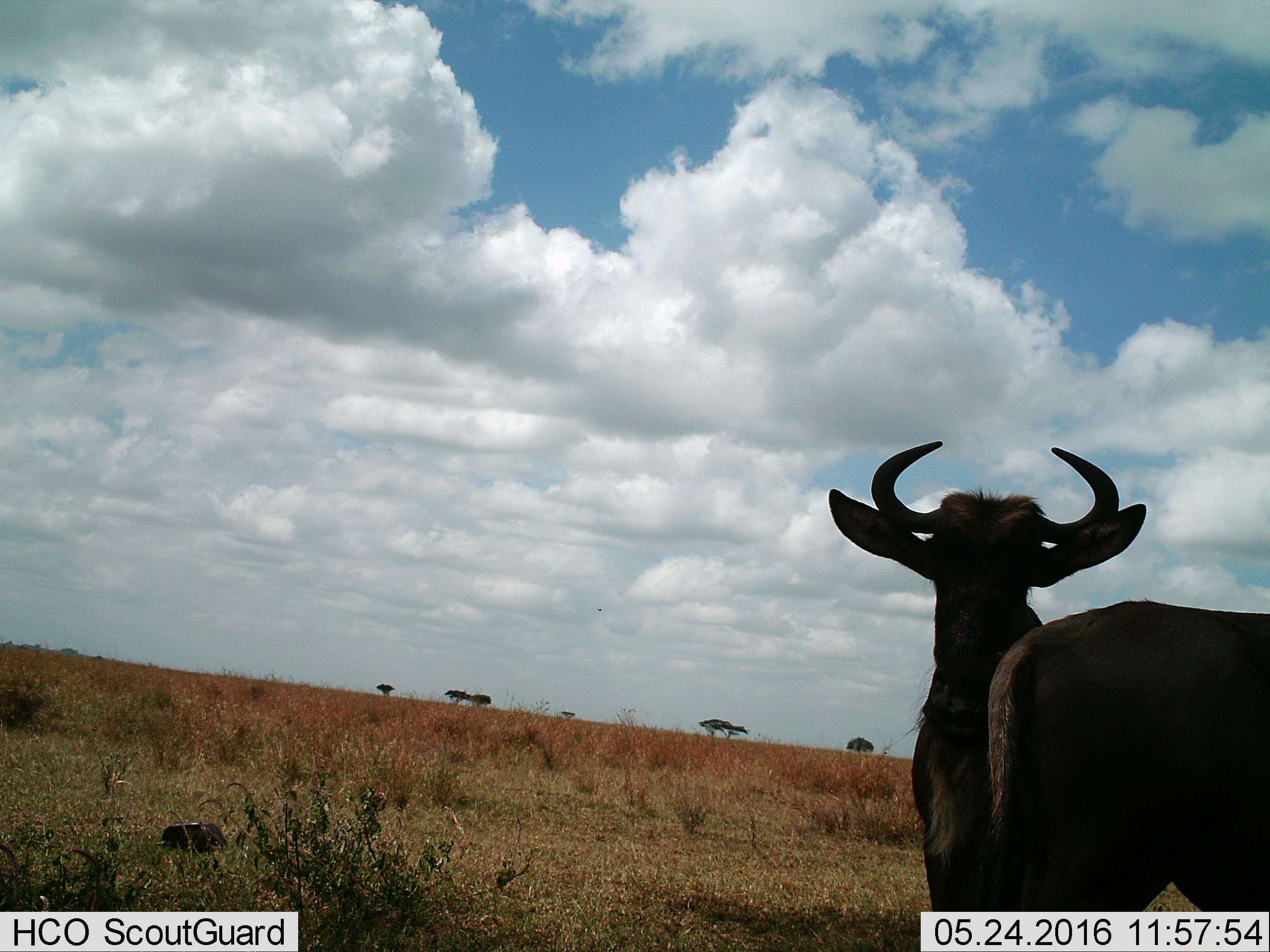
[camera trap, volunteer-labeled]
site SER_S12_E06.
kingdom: Animalia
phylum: Chordata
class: Mammalia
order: Artiodactyla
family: Bovidae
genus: Connochaetes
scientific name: Connochaetes taurinus taurinus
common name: blue wildebeest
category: wildebeestblue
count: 2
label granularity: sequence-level